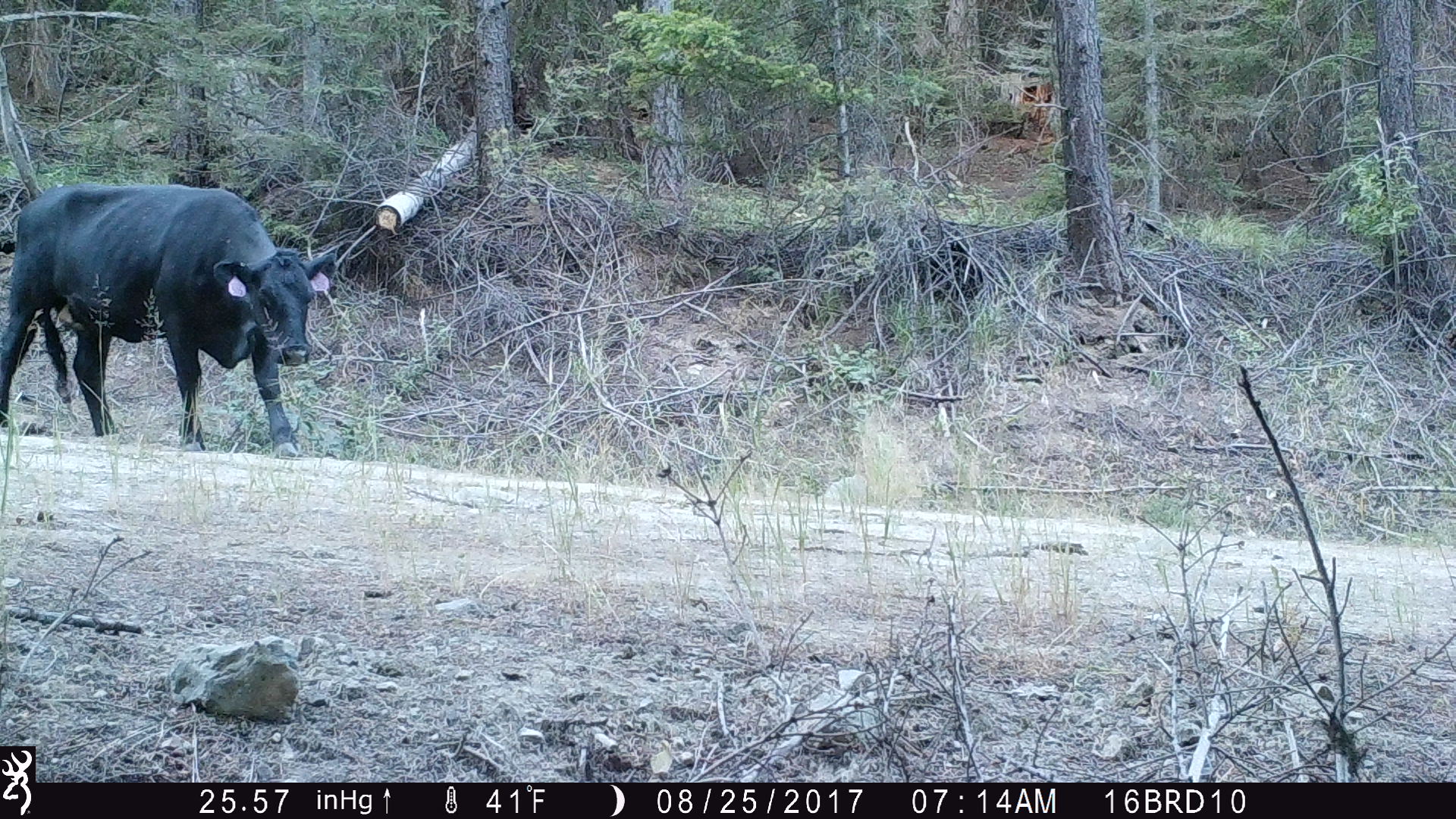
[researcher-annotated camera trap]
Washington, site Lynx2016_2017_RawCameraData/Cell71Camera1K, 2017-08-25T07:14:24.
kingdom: Animalia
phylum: Chordata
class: Mammalia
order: Artiodactyla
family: Bovidae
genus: Bos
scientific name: Bos taurus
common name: domestic cattle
Domestic cattle (Bos taurus). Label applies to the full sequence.